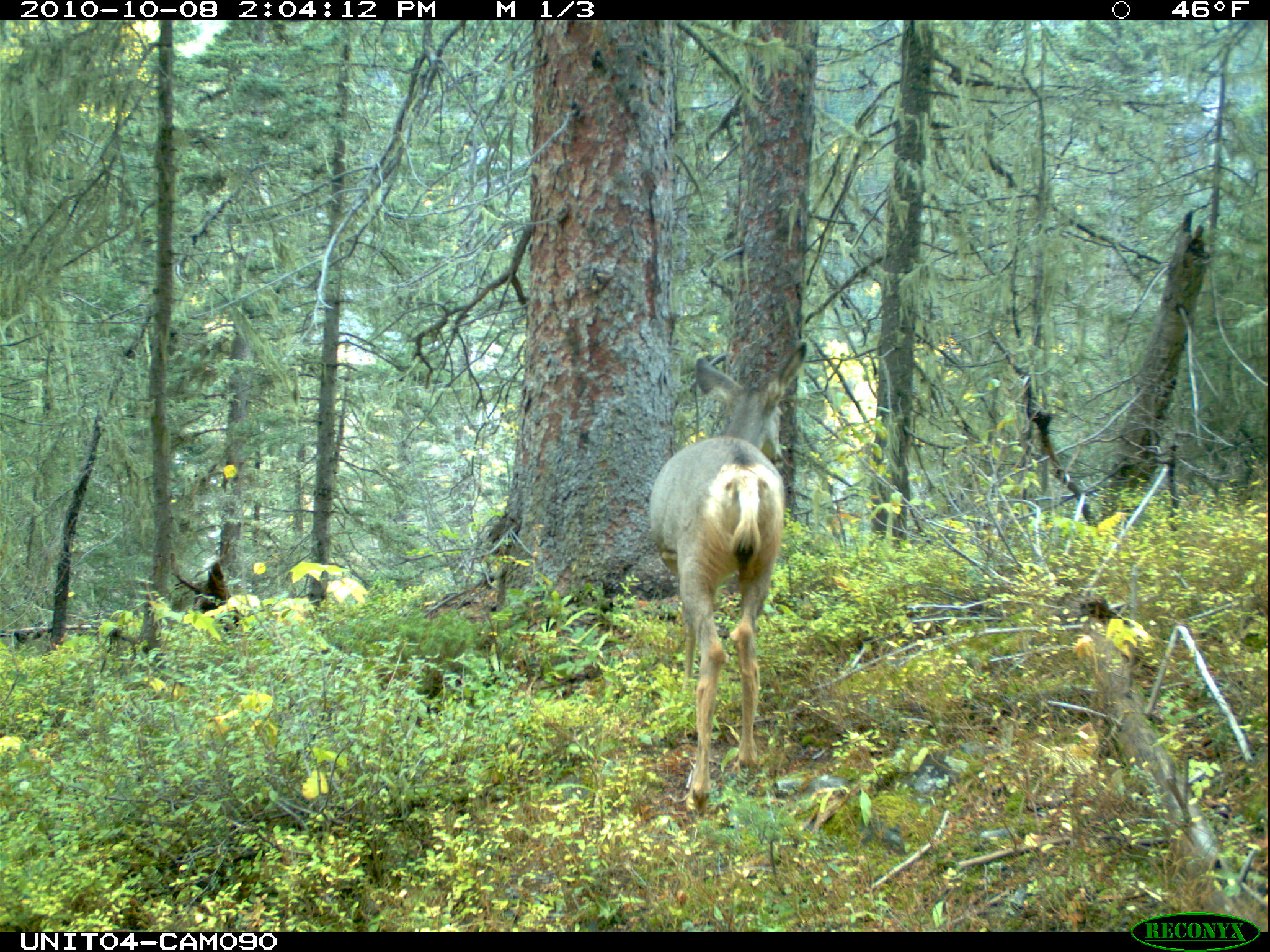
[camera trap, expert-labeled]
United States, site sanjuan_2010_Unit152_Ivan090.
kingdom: Animalia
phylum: Chordata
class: Mammalia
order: Artiodactyla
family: Cervidae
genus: Odocoileus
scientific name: Odocoileus hemionus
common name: mule deer